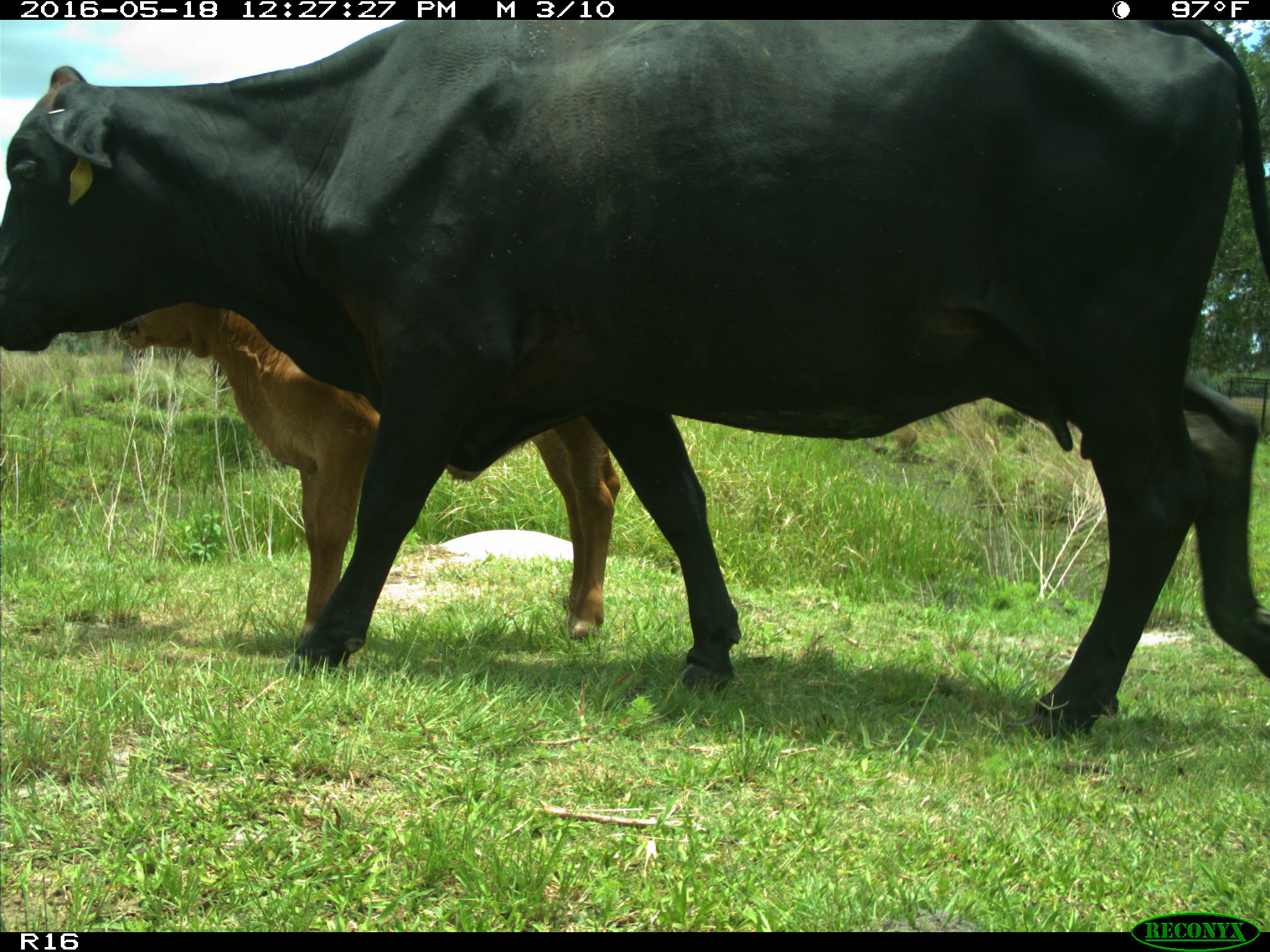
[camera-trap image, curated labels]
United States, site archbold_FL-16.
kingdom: Animalia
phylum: Chordata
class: Mammalia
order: Artiodactyla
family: Bovidae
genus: Bos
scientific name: Bos taurus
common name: domestic cow